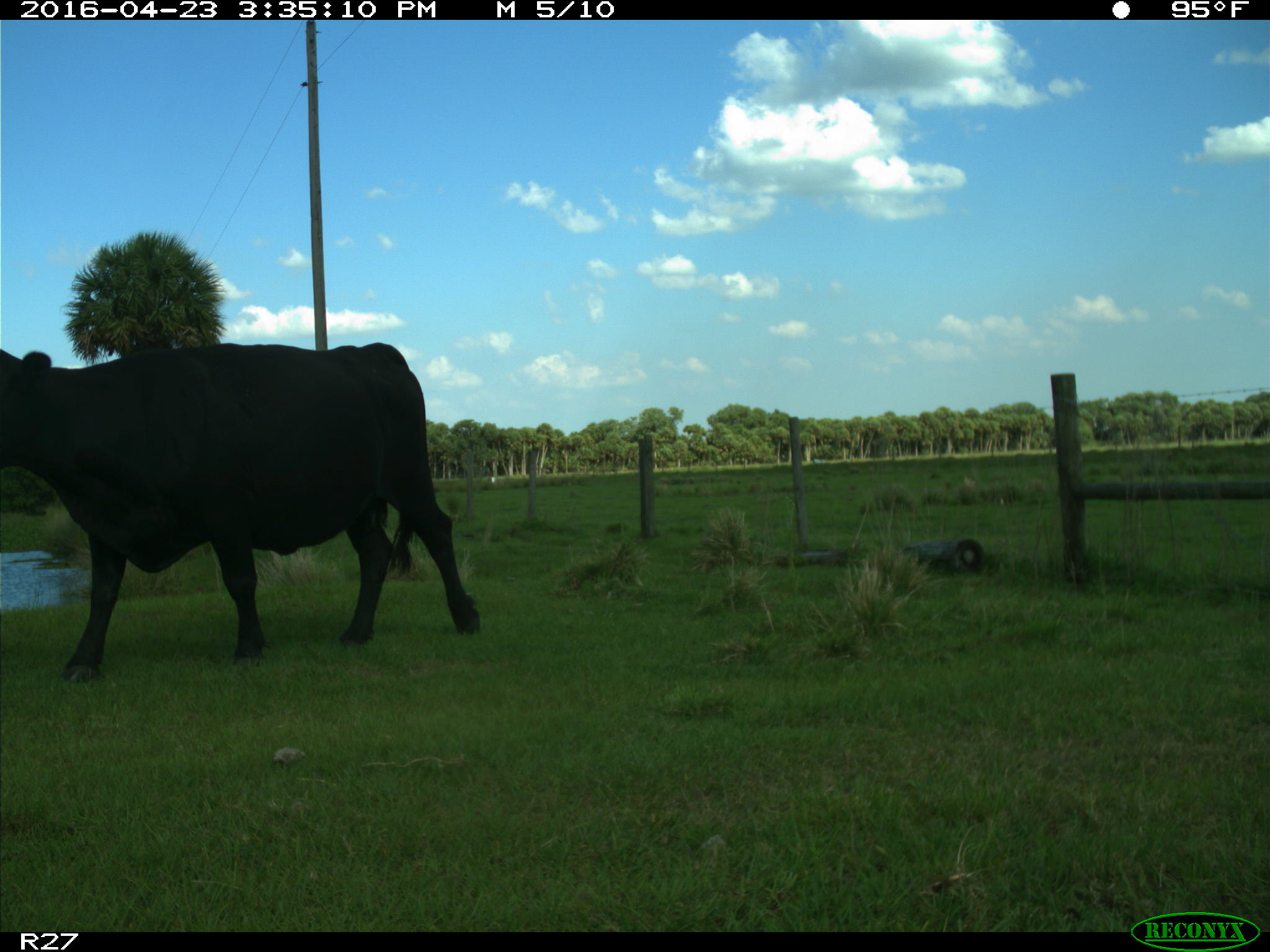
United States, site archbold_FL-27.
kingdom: Animalia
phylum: Chordata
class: Mammalia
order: Artiodactyla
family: Bovidae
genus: Bos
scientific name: Bos taurus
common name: domestic cow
Bos taurus (domestic cow).